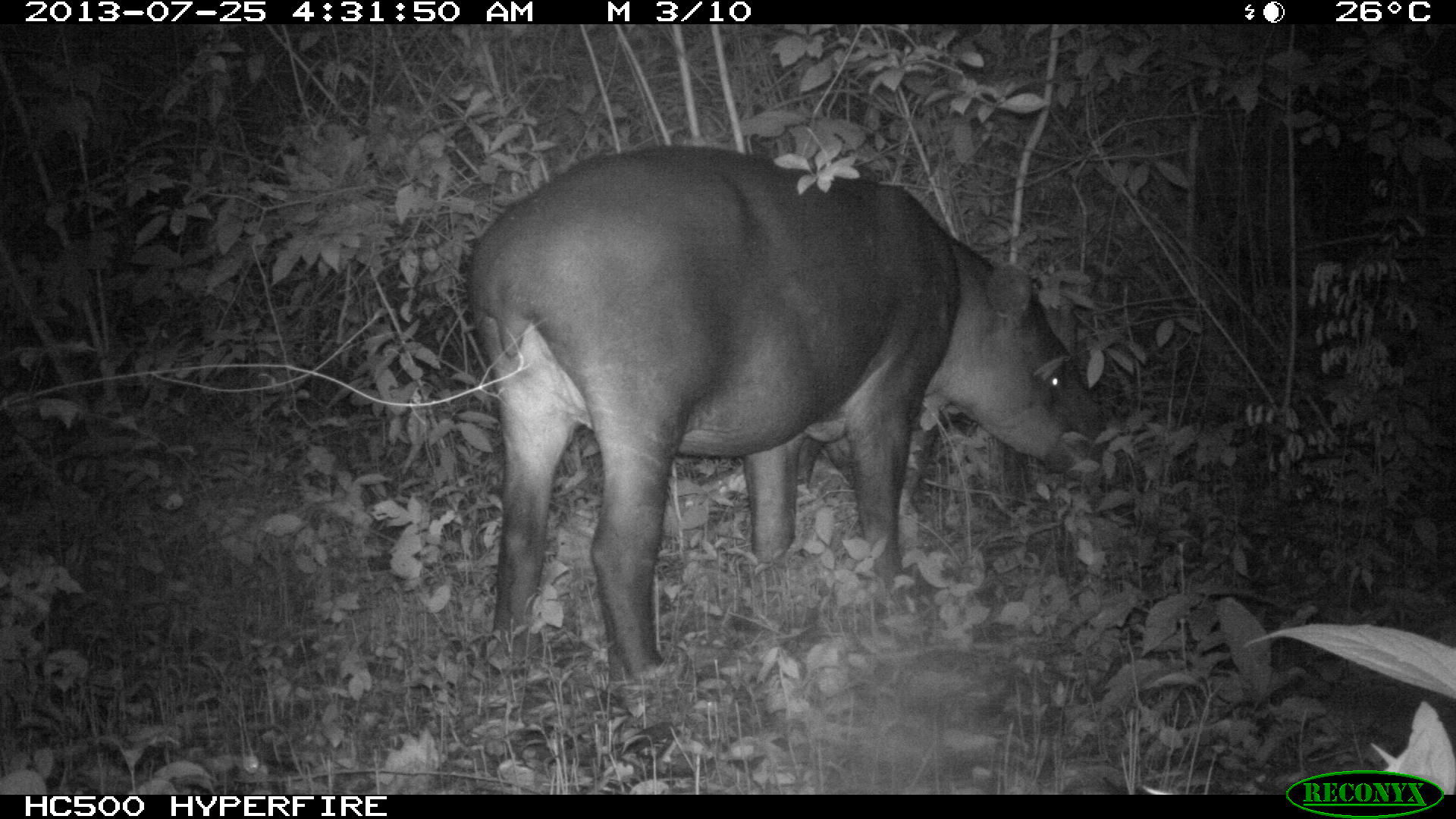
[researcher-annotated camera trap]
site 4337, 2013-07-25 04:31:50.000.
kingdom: Animalia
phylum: Chordata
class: Mammalia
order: Perissodactyla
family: Tapiridae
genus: Tapirus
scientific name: Tapirus bairdii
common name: baird's tapir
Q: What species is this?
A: Tapirus bairdii (baird's tapir).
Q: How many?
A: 2.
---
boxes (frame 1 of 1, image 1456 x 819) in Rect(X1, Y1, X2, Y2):
tapirus bairdii: Rect(465, 142, 1117, 689)